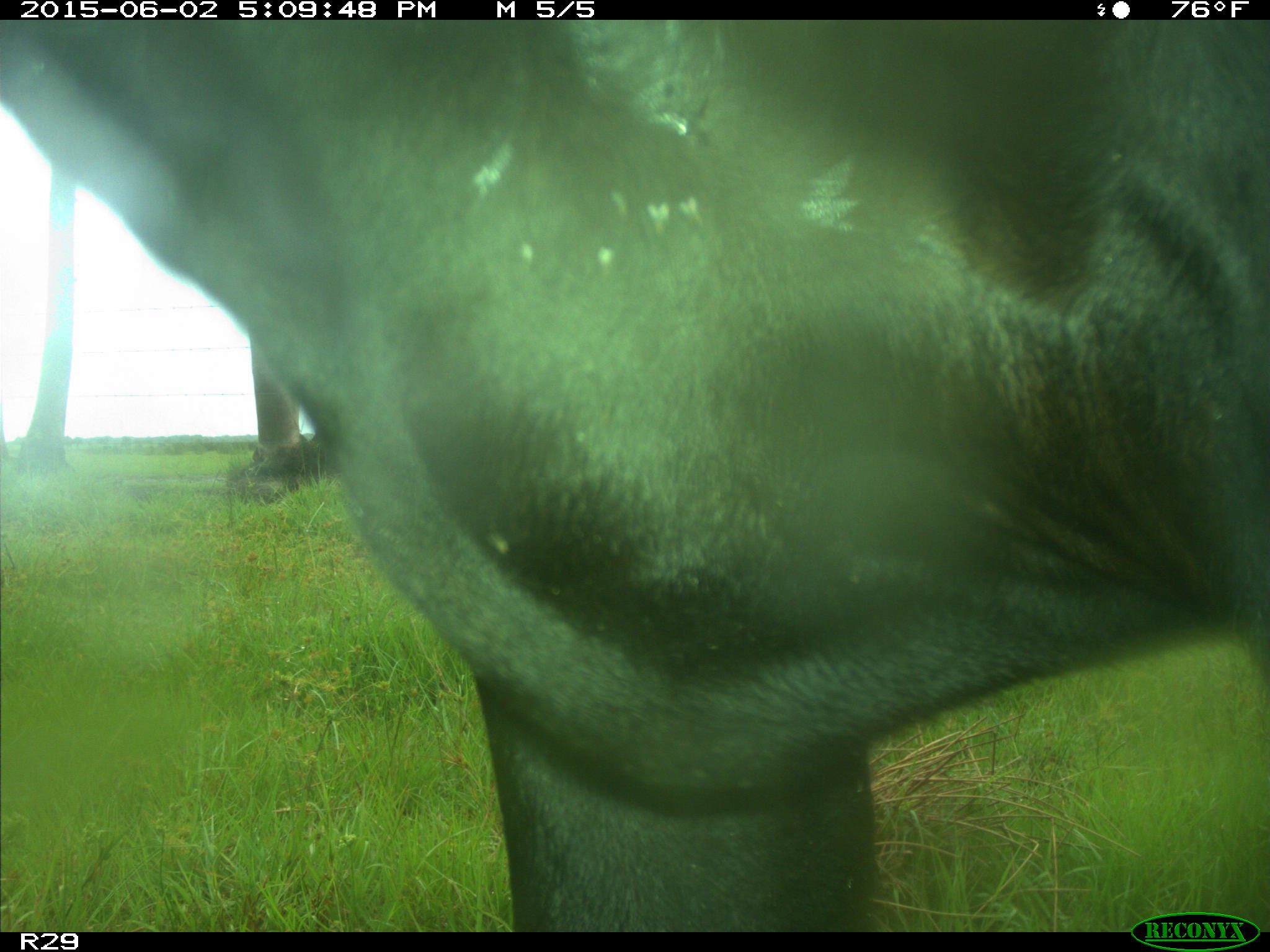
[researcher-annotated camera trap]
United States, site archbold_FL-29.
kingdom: Animalia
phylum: Chordata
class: Mammalia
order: Artiodactyla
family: Bovidae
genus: Bos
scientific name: Bos taurus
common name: domestic cow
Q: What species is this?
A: Bos taurus (domestic cow).